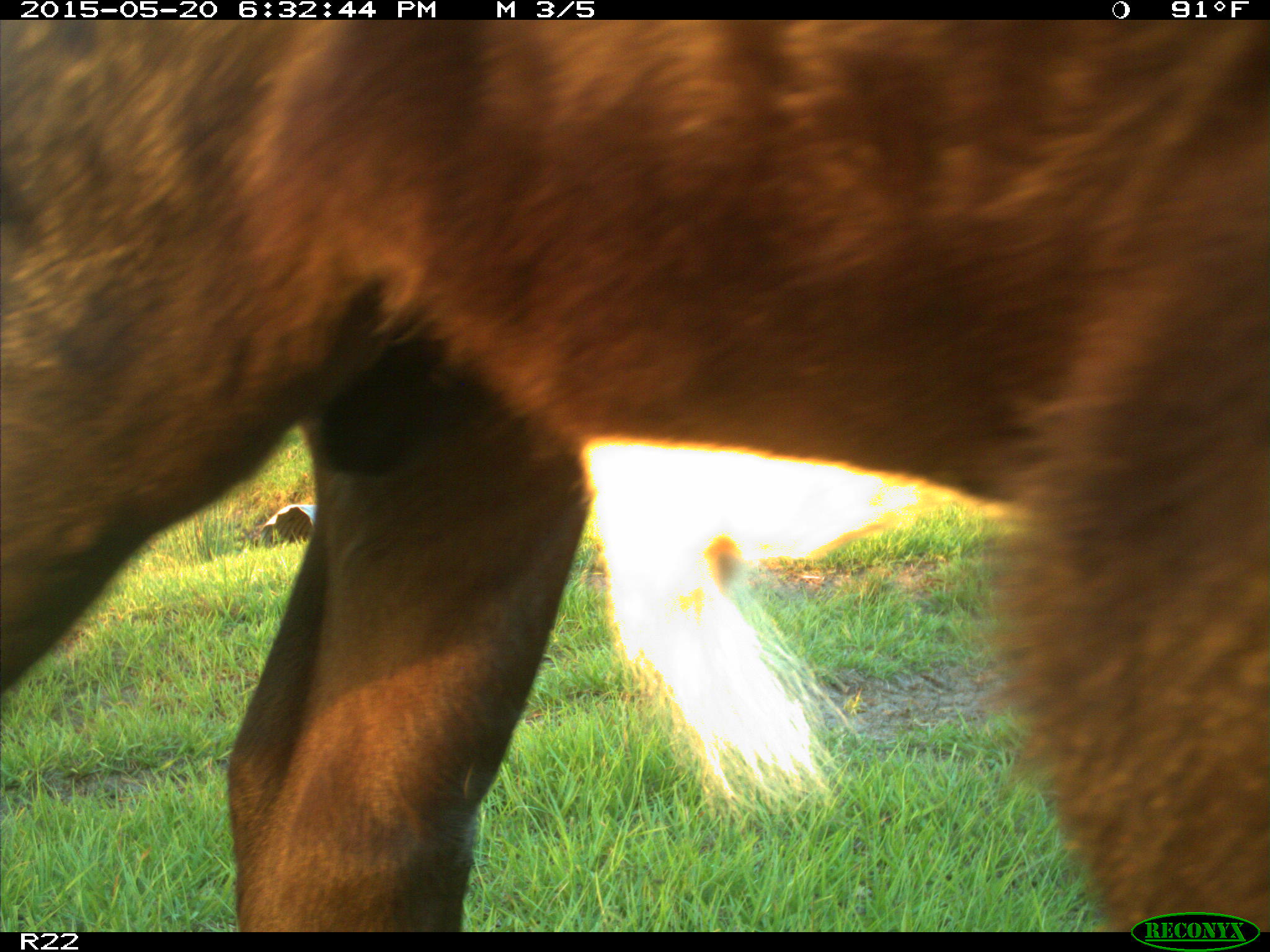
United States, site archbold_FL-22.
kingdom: Animalia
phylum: Chordata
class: Mammalia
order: Artiodactyla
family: Bovidae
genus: Bos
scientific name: Bos taurus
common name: domestic cow